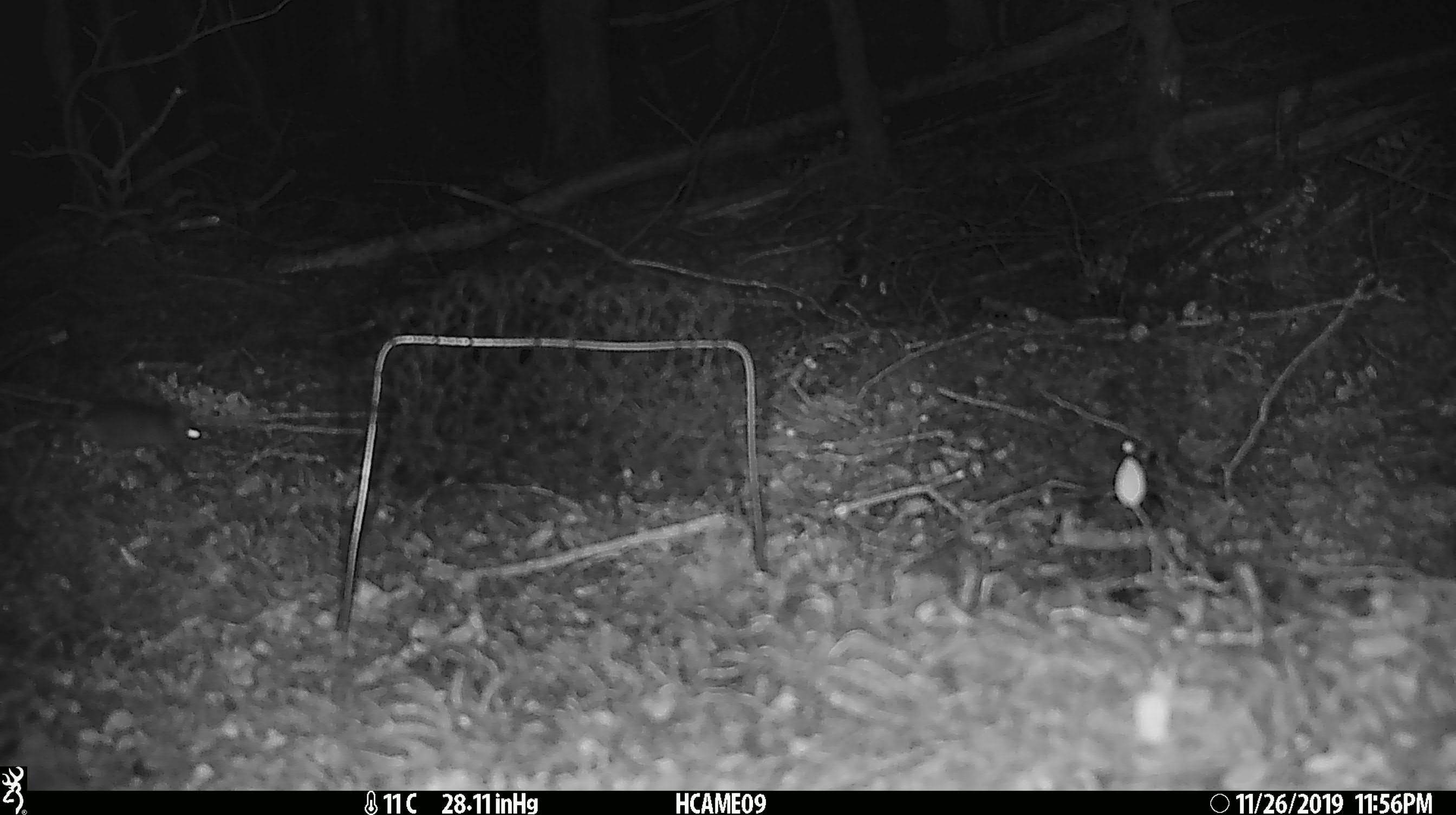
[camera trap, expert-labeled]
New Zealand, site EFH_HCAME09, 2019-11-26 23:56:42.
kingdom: Animalia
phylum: Chordata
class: Mammalia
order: Rodentia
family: Muridae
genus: Mus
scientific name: Mus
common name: mouse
Mouse (Mus).